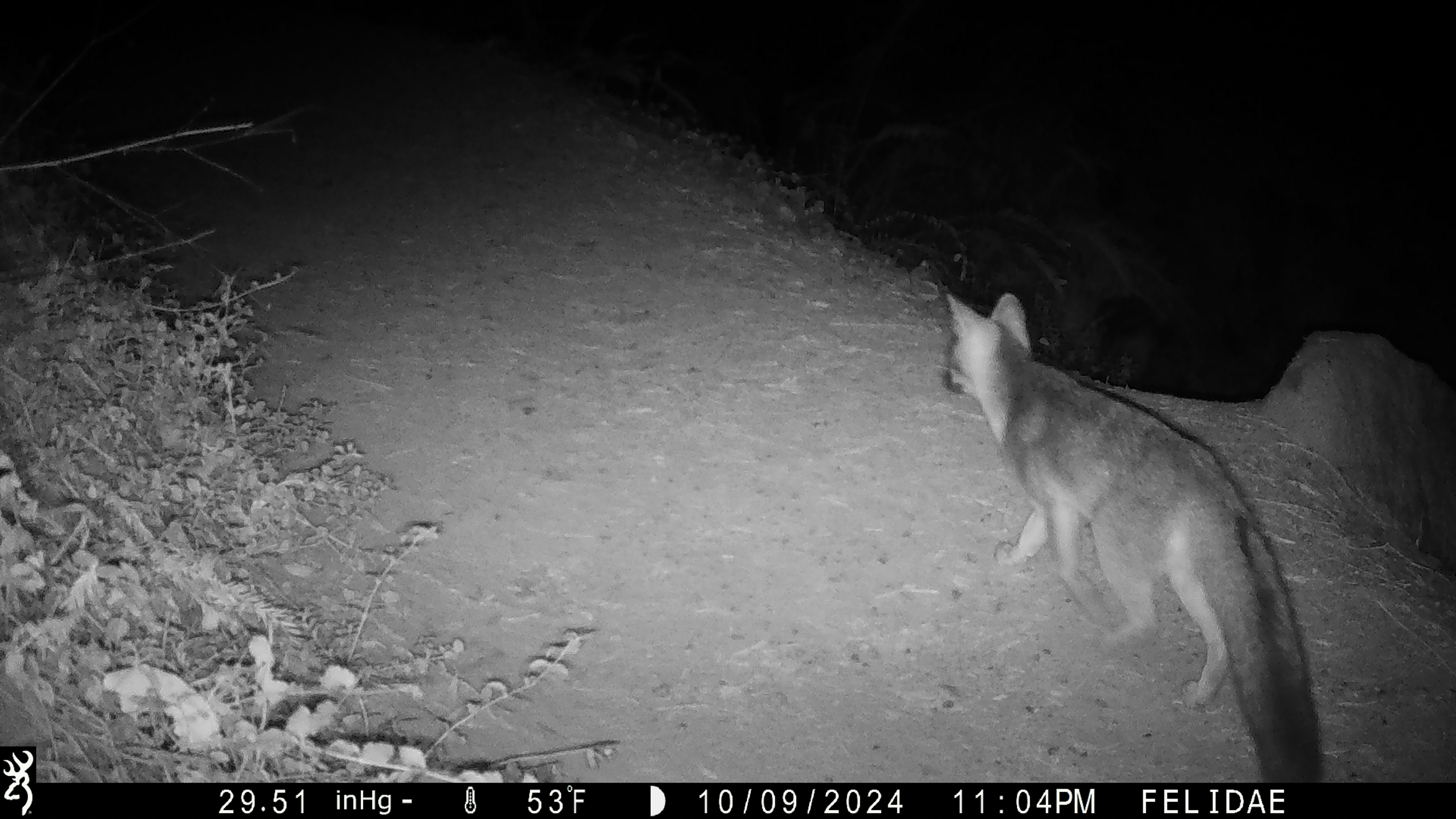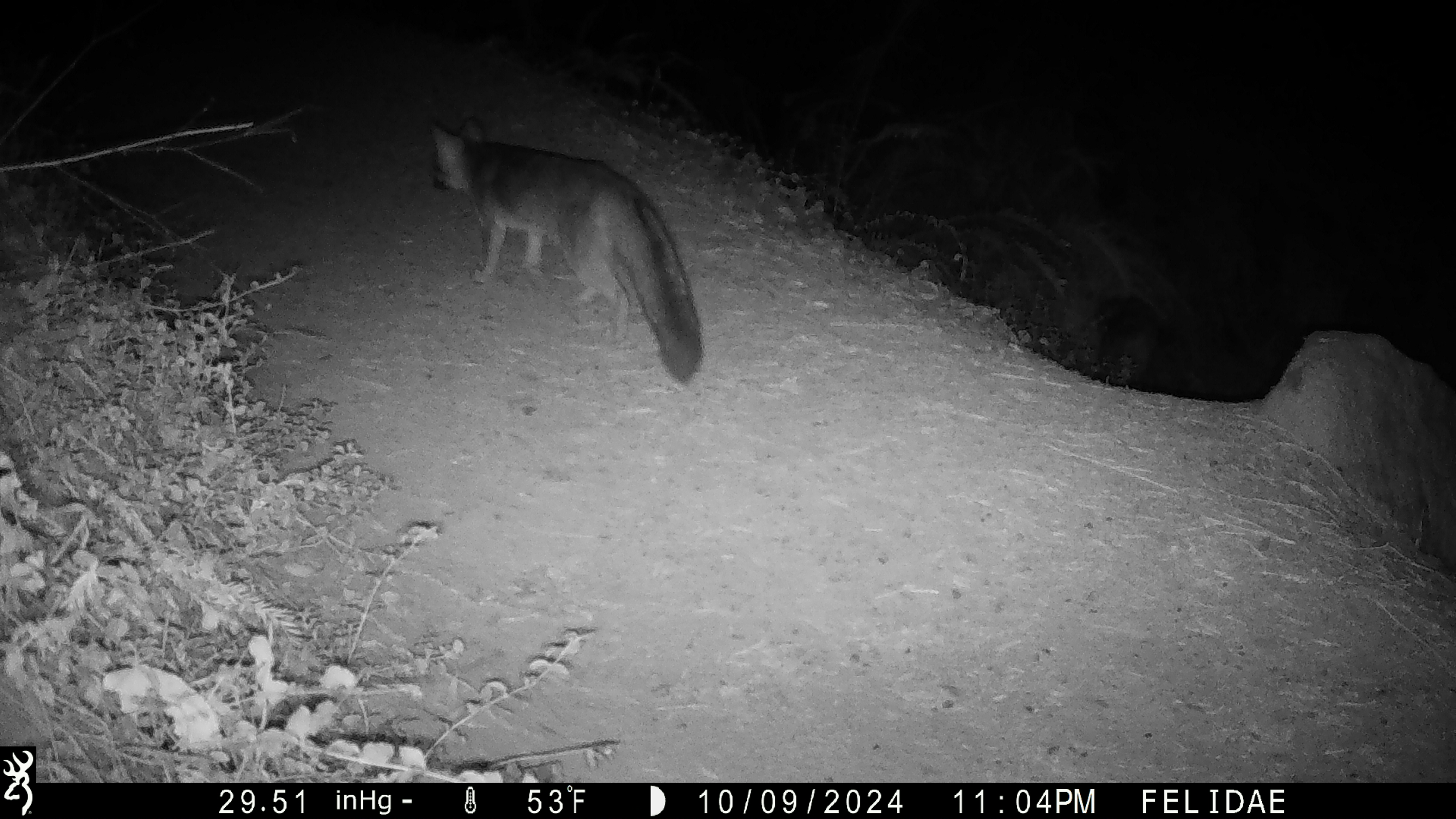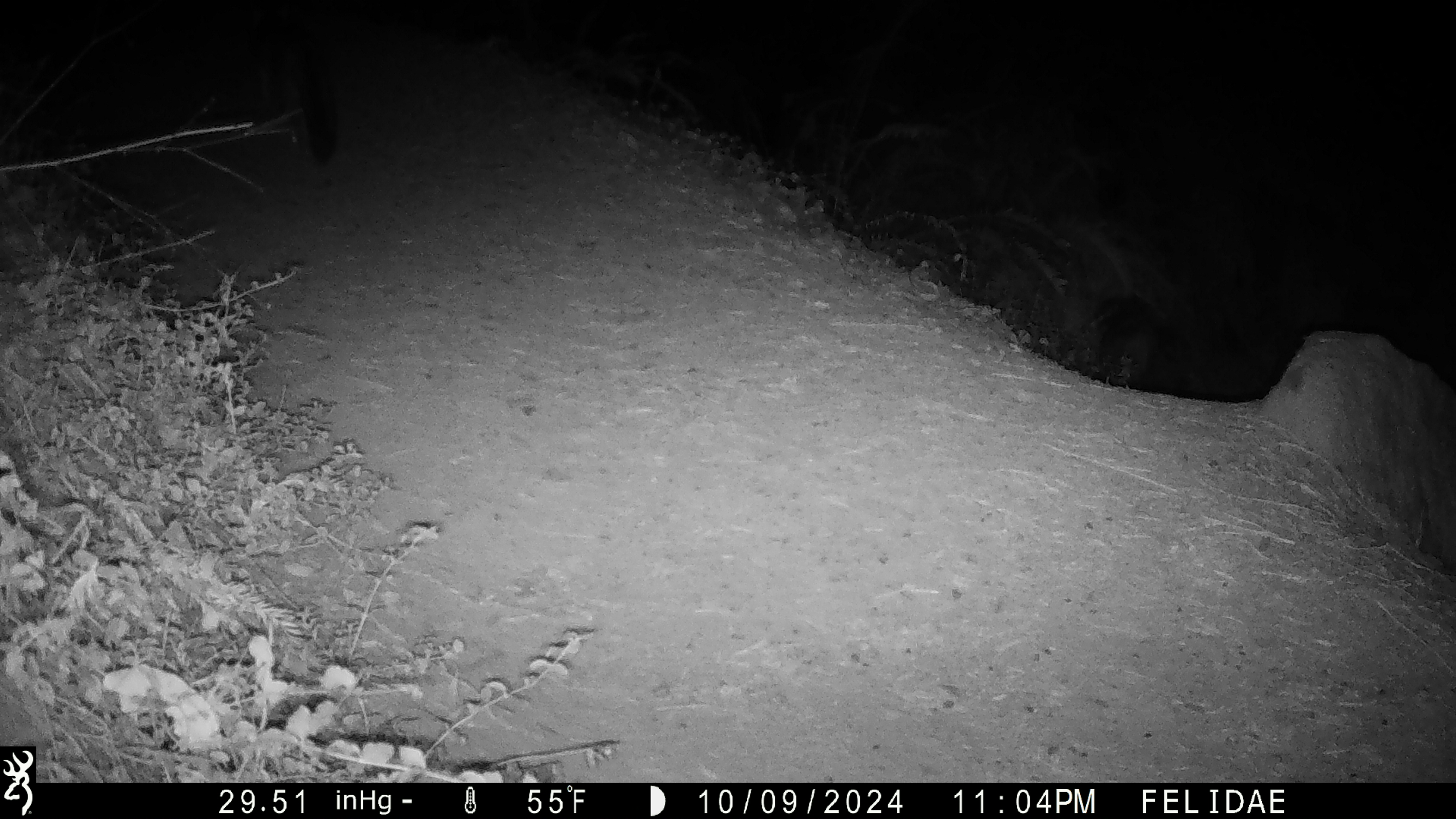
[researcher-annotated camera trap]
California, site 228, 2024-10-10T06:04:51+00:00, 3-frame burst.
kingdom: Animalia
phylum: Chordata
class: Mammalia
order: Carnivora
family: Canidae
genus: Urocyon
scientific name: Urocyon cinereoargenteus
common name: gray fox